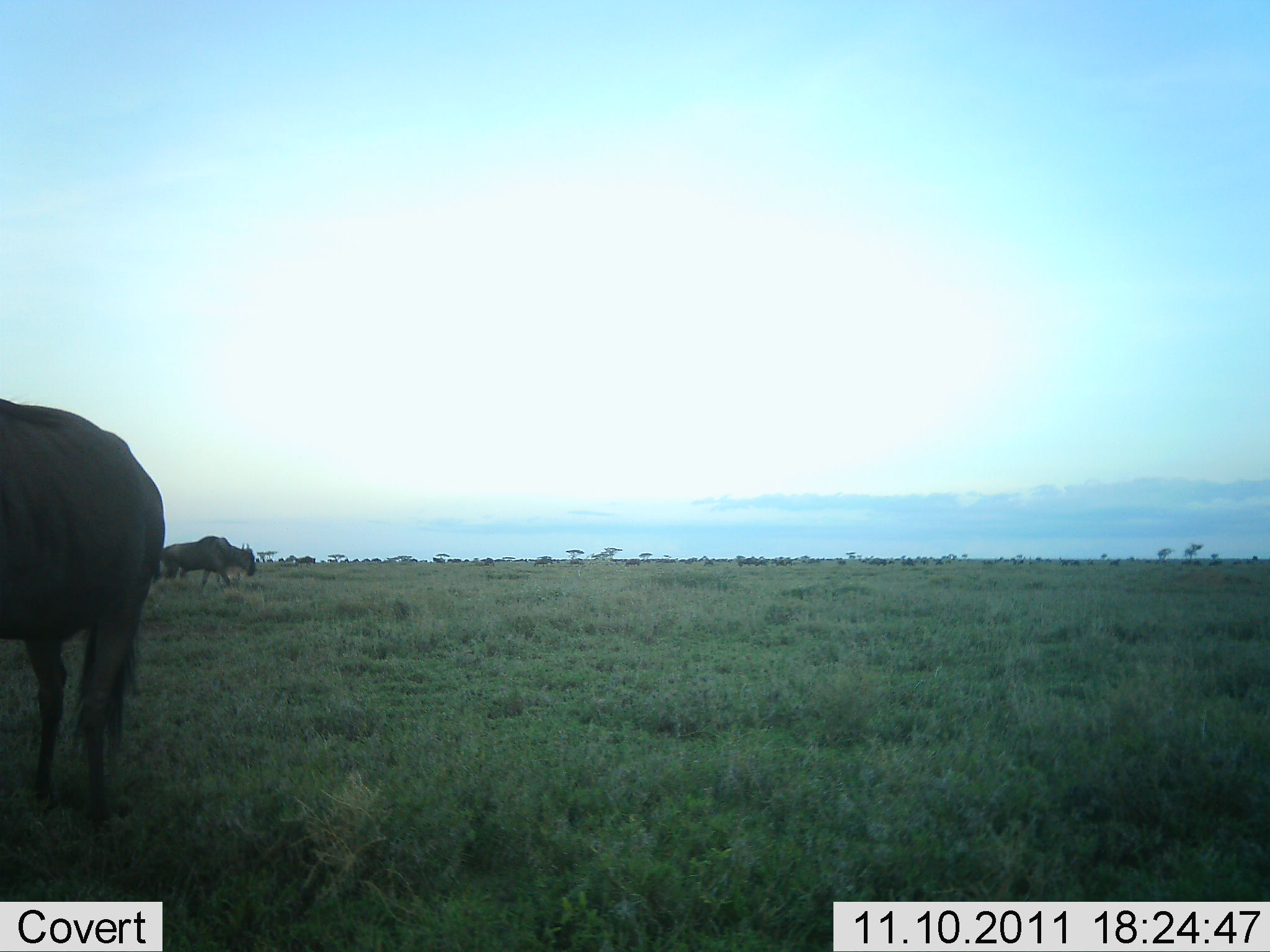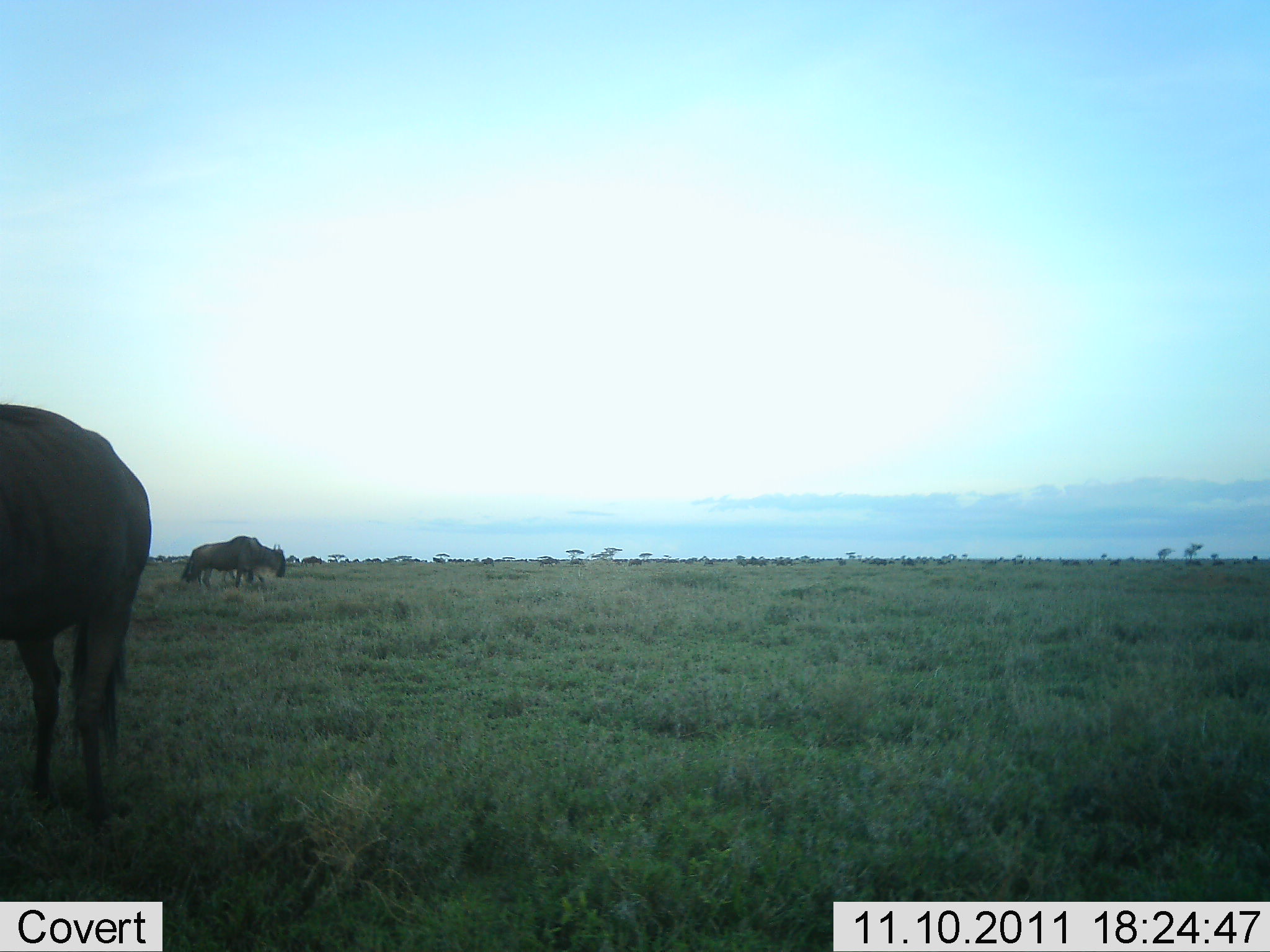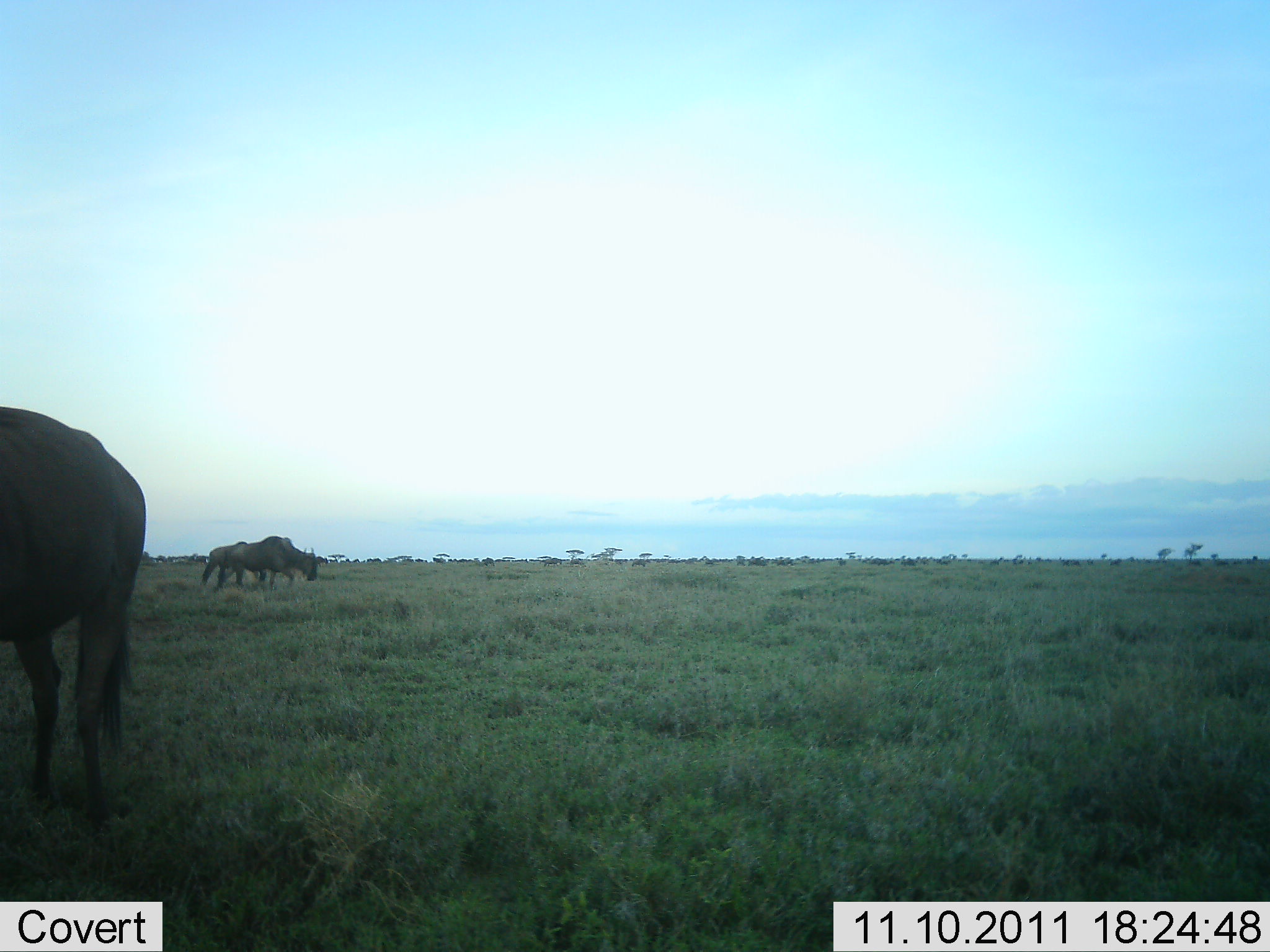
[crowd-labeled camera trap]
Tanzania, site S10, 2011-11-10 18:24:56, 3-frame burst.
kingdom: Animalia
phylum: Chordata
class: Mammalia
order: Artiodactyla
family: Bovidae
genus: Connochaetes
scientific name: Connochaetes taurinus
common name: blue wildebeest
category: wildebeest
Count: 3.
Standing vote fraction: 73%.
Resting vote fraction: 7%.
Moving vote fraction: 80%.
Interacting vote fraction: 7%.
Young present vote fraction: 0%.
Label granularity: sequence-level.